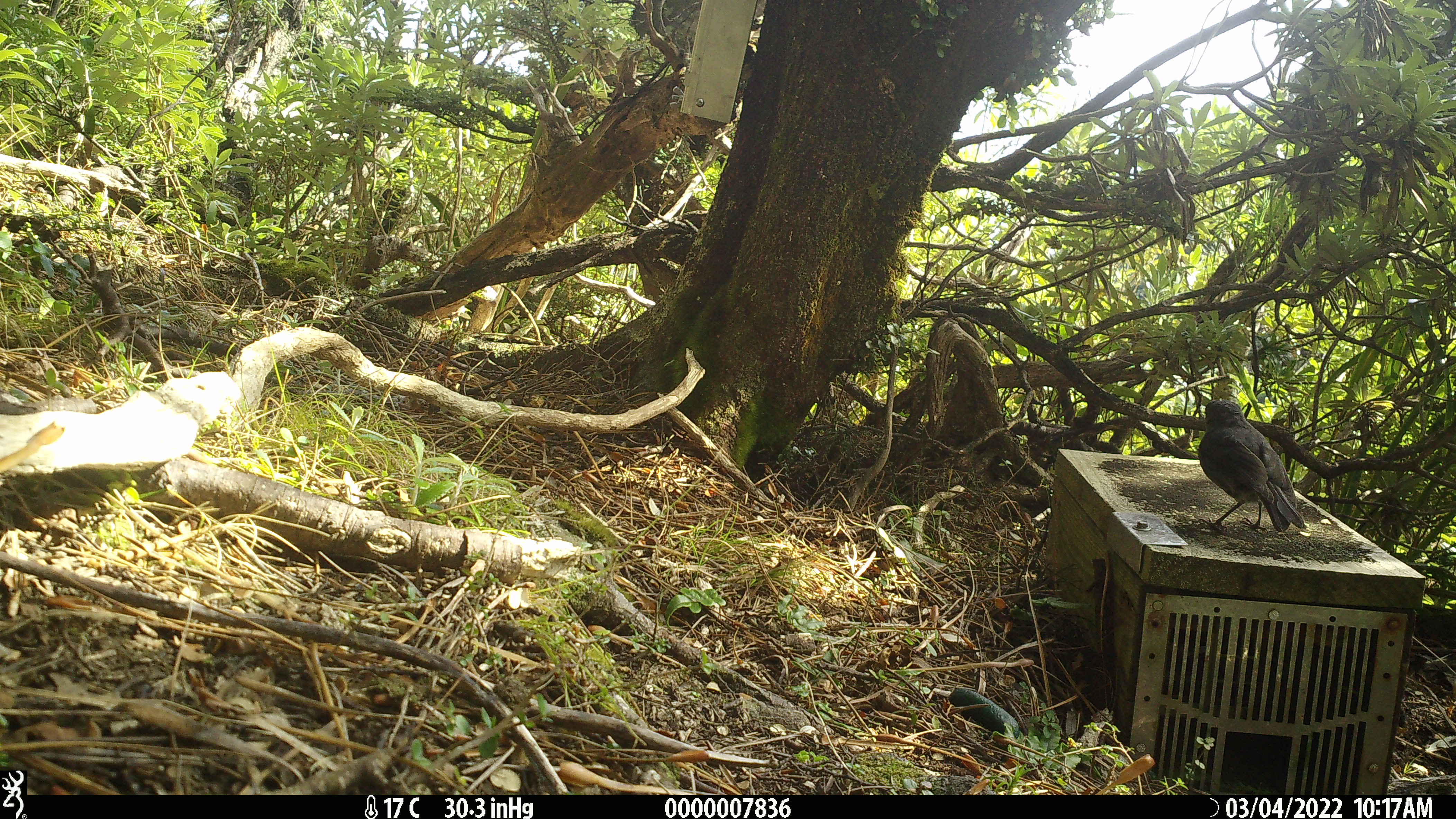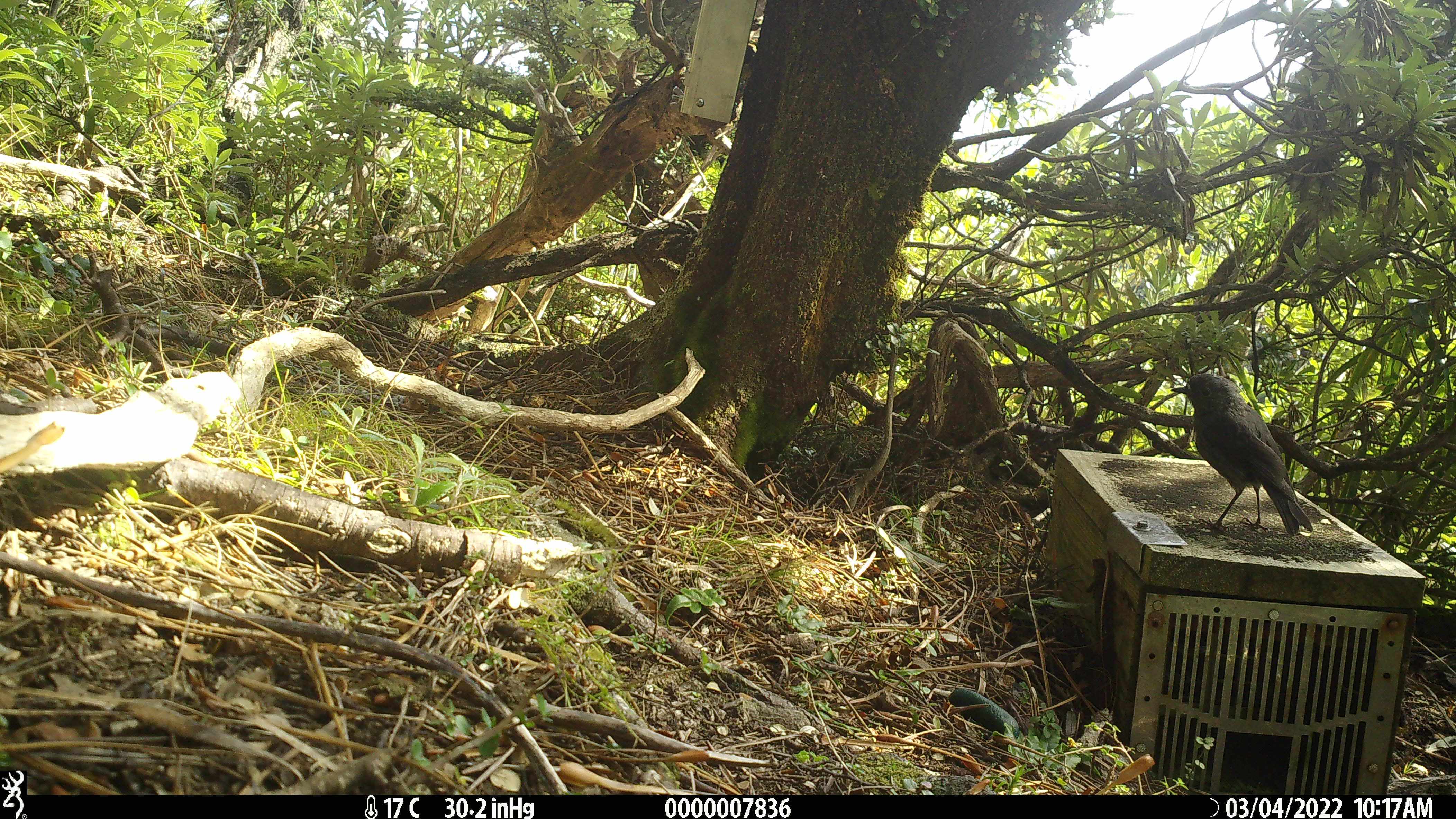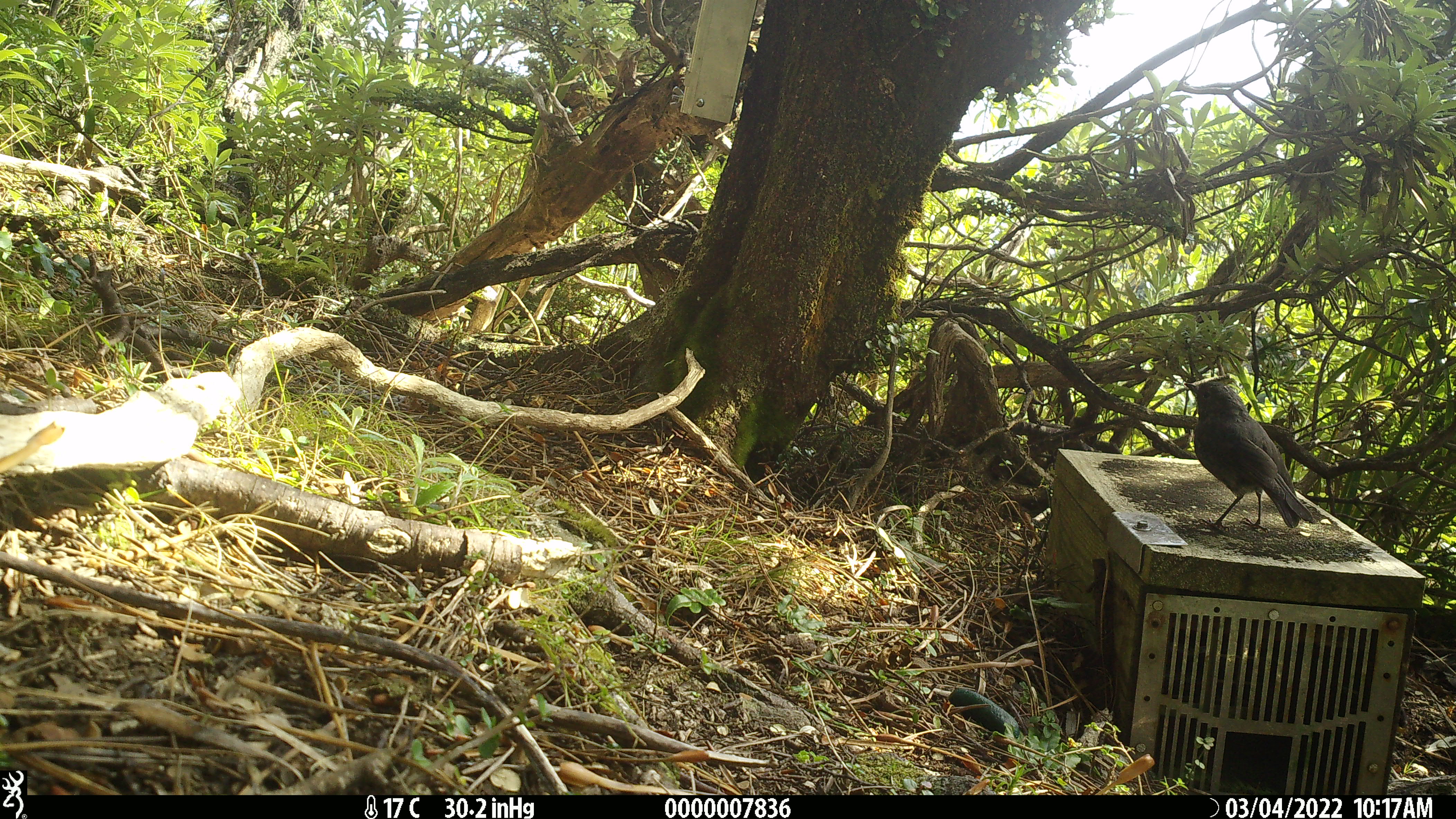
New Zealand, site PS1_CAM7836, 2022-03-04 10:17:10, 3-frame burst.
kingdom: Animalia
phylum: Chordata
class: Aves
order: Passeriformes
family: Petroicidae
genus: Petroica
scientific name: Petroica australis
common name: new zealand robin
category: robin